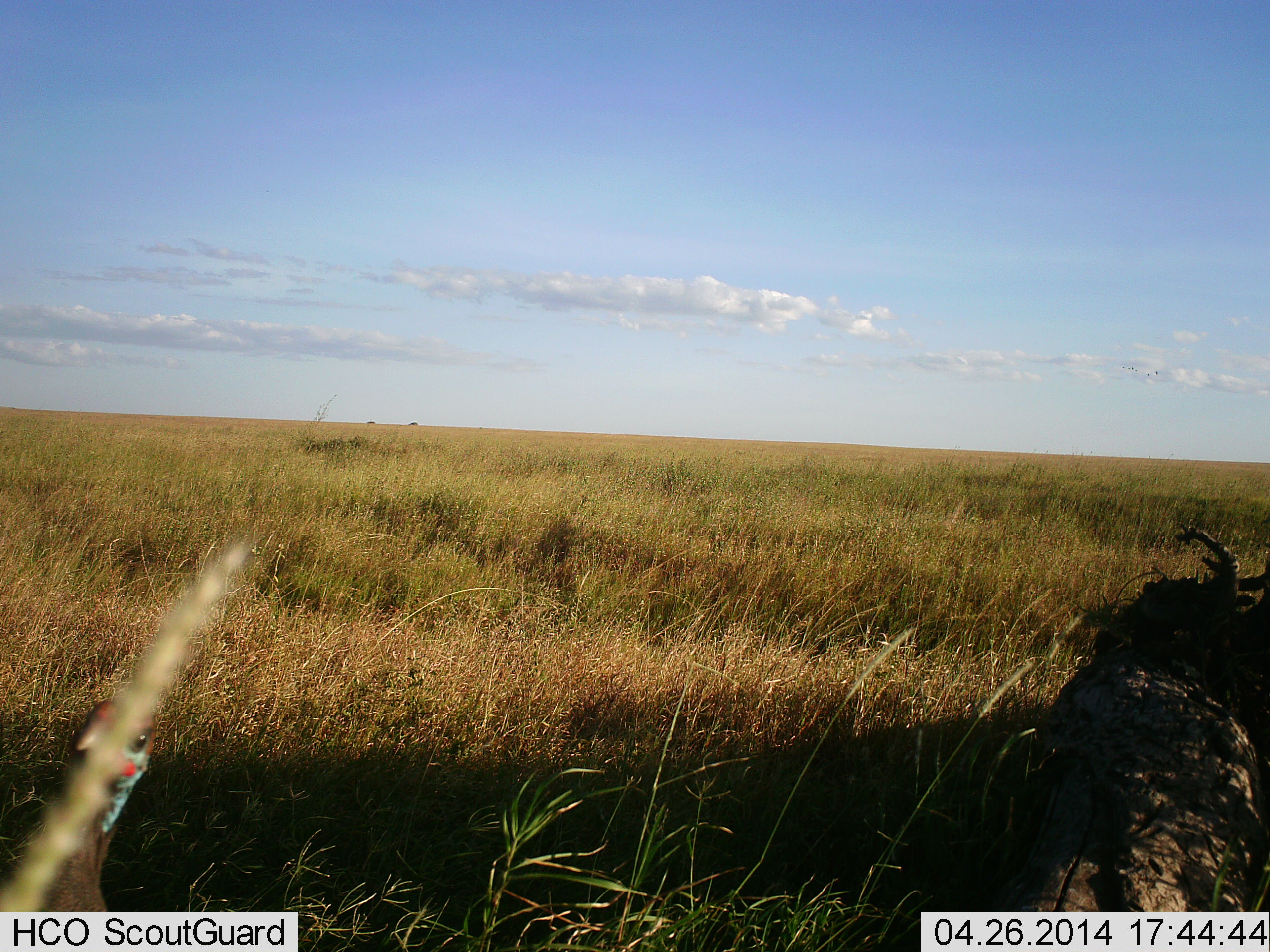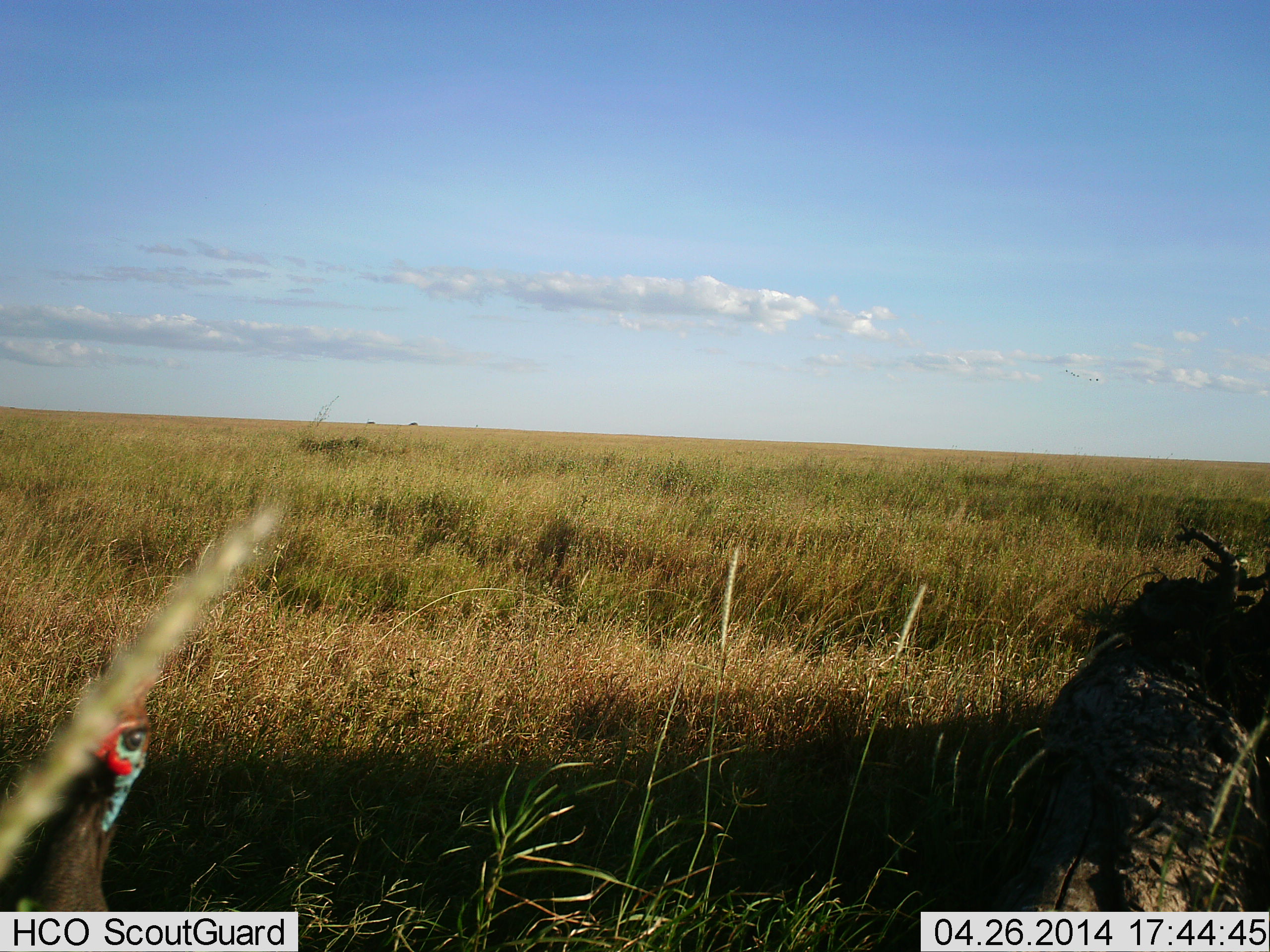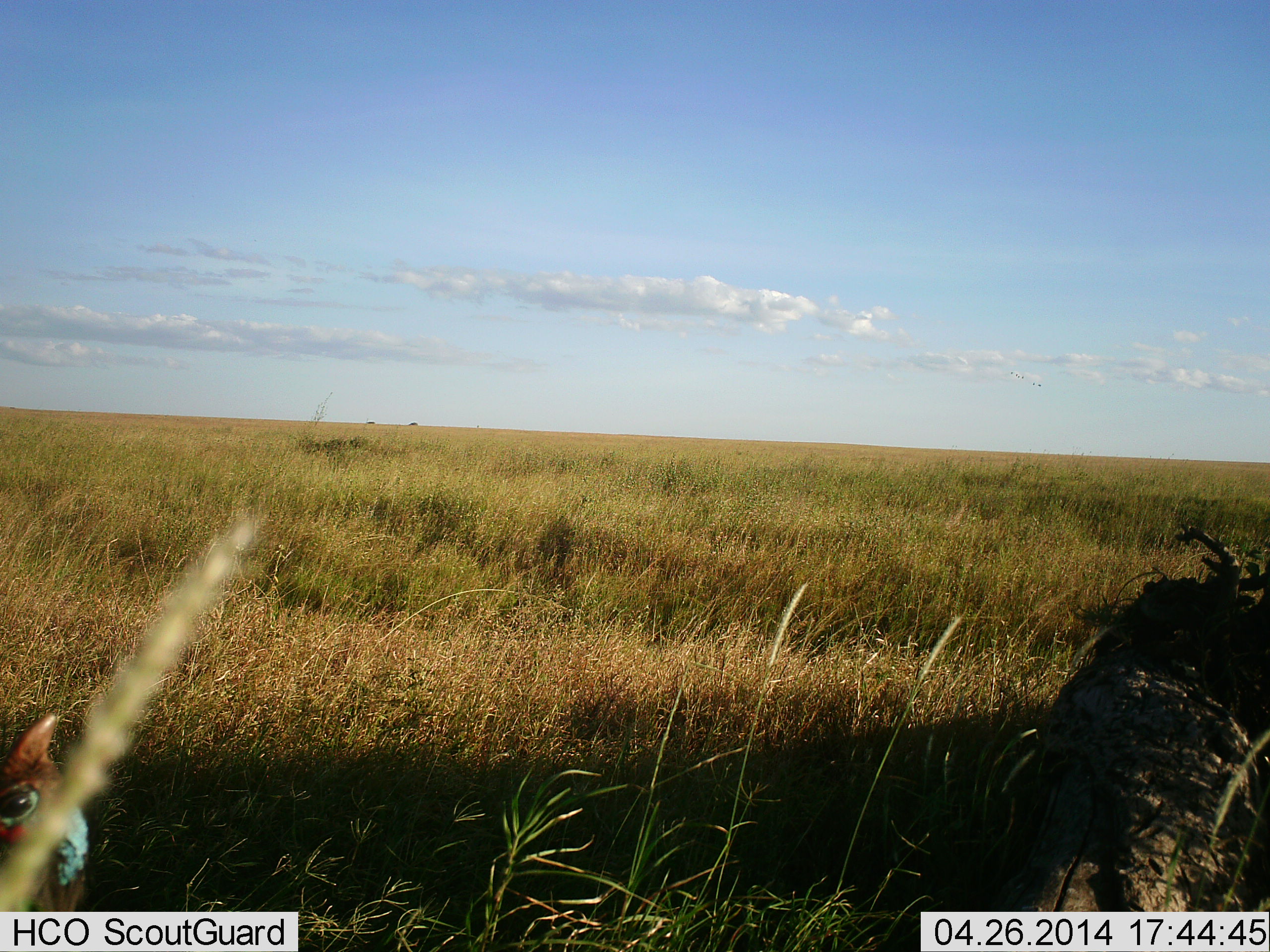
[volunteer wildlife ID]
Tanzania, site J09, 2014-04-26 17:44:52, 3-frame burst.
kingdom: Animalia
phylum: Chordata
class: Aves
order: Galliformes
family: Numididae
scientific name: Numididae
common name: guinea fowl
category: guineafowl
Guineafowl (guinea fowl) (Numididae), count 1. Behavior (volunteer vote fractions): standing 100%, resting 0%, moving 0%, interacting 0%. Young present (vote fraction): 0%. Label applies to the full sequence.